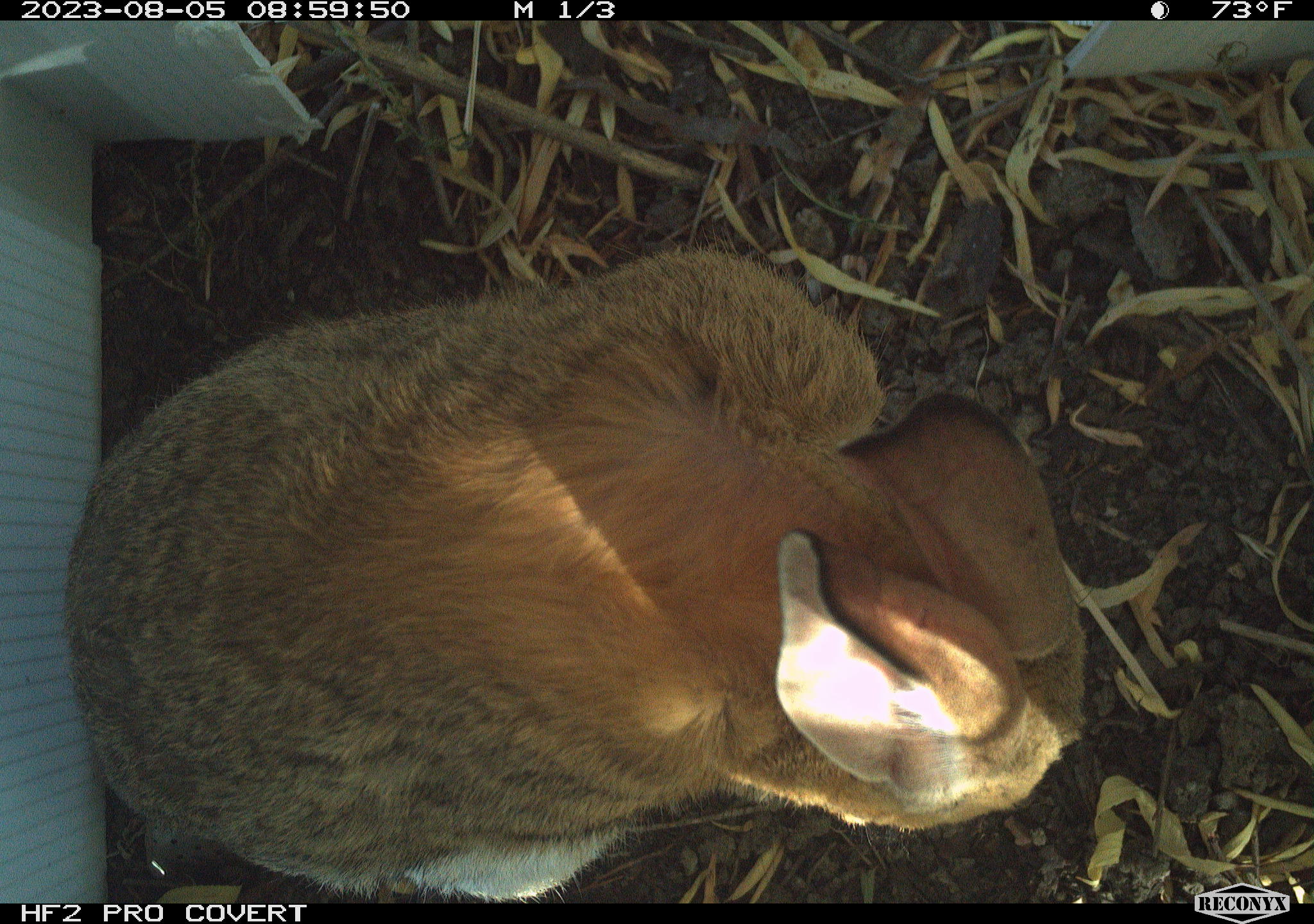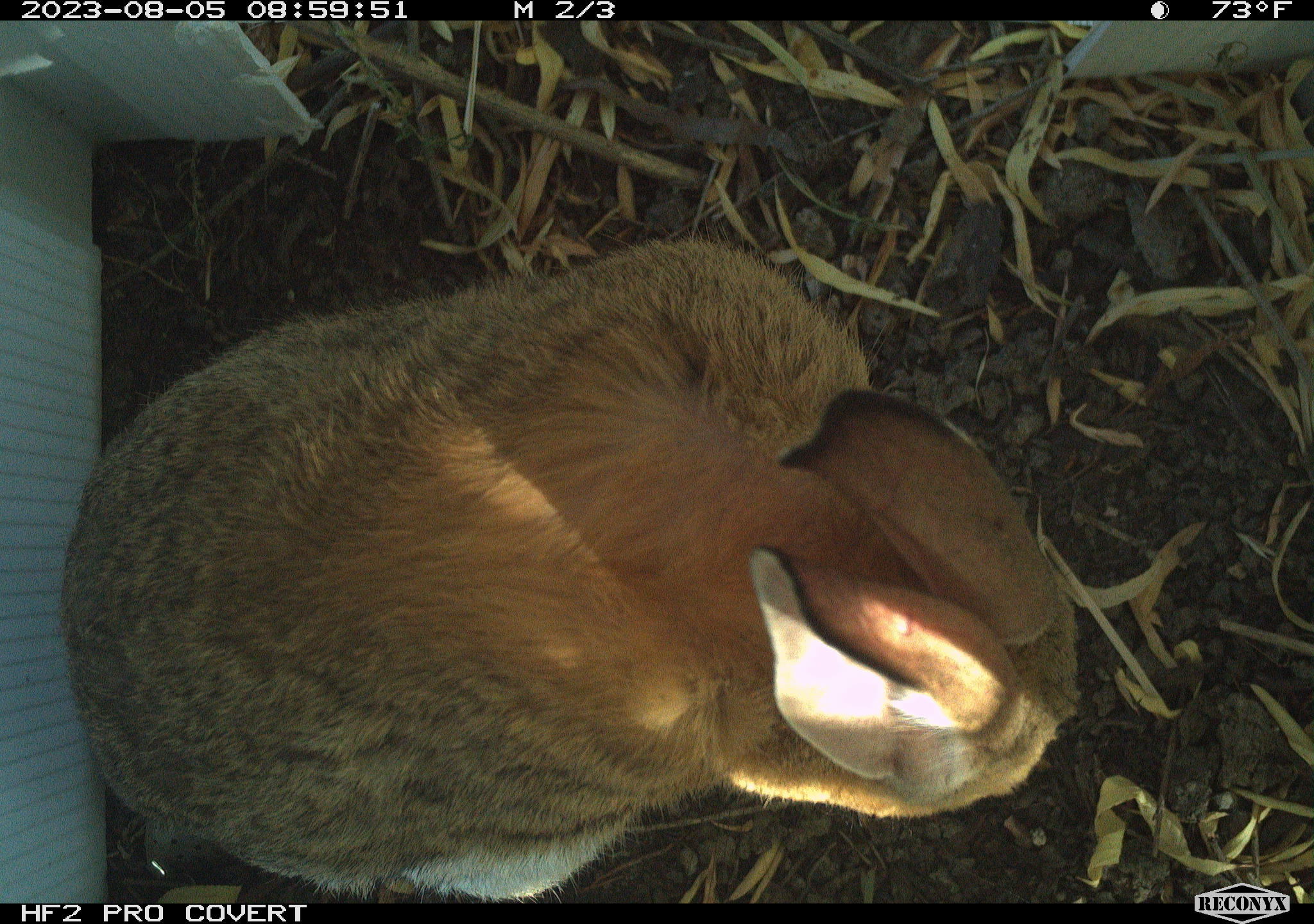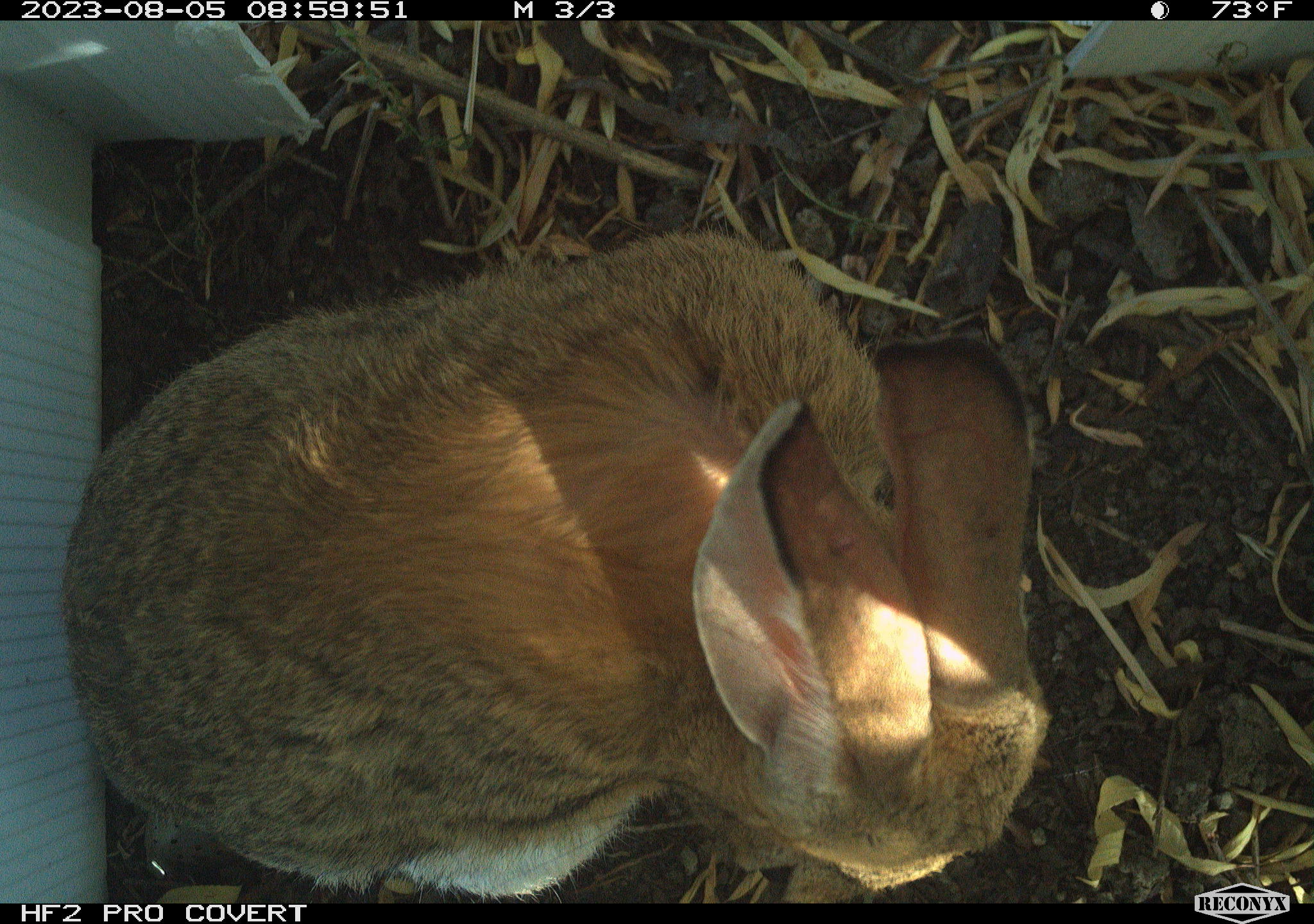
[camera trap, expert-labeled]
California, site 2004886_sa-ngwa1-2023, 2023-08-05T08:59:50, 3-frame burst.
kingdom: Animalia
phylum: Chordata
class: Mammalia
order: Lagomorpha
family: Leporidae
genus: Sylvilagus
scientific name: Sylvilagus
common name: cottontail rabbits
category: sylvilagus species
Sylvilagus species (cottontail rabbits) (Sylvilagus).